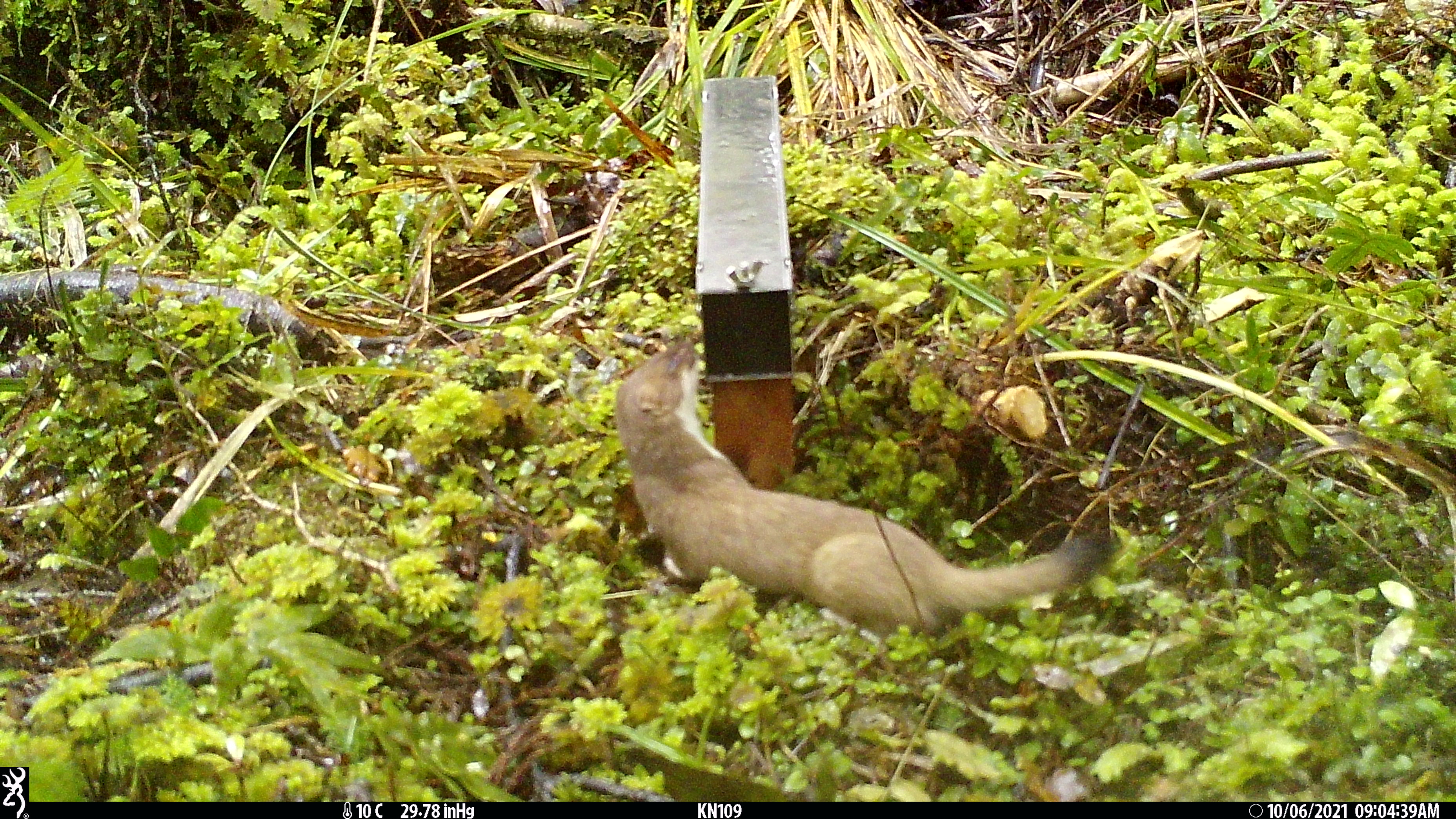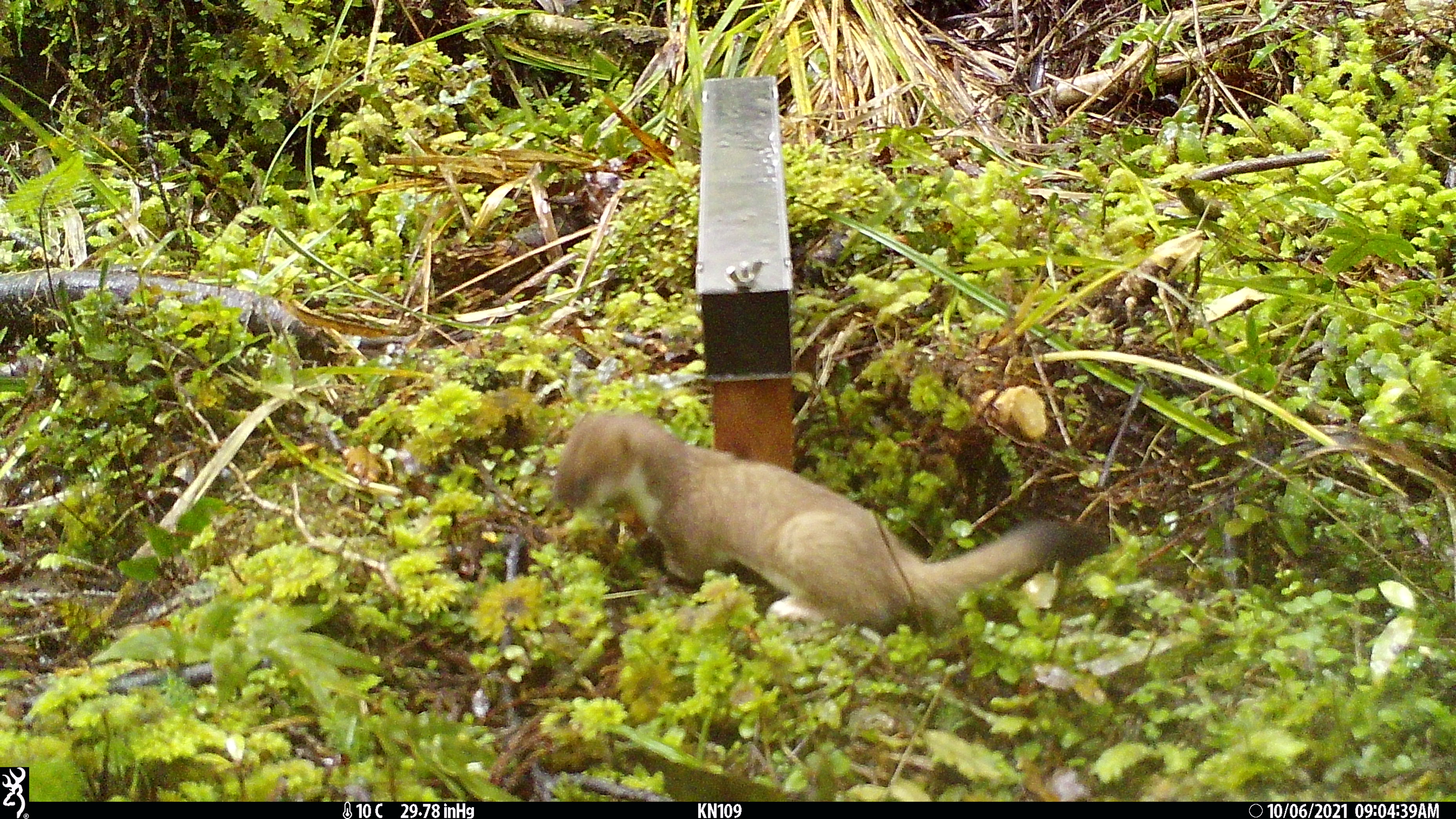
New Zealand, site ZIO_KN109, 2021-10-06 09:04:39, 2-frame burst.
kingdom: Animalia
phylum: Chordata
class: Mammalia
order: Carnivora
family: Mustelidae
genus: Mustela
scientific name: Mustela erminea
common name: stoat